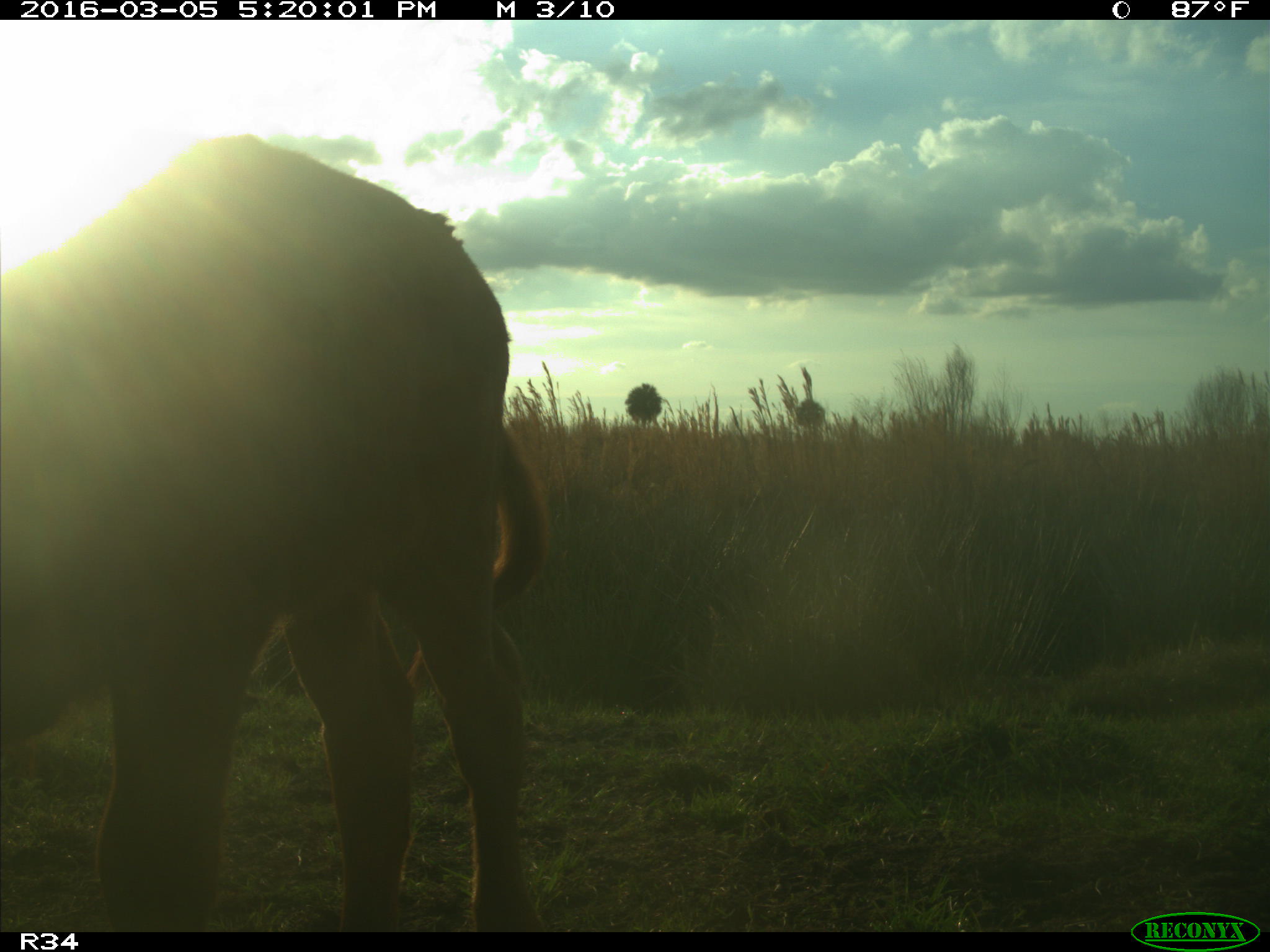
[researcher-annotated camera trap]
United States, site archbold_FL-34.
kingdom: Animalia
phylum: Chordata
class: Mammalia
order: Artiodactyla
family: Bovidae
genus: Bos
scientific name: Bos taurus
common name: domestic cow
Bos taurus (domestic cow).